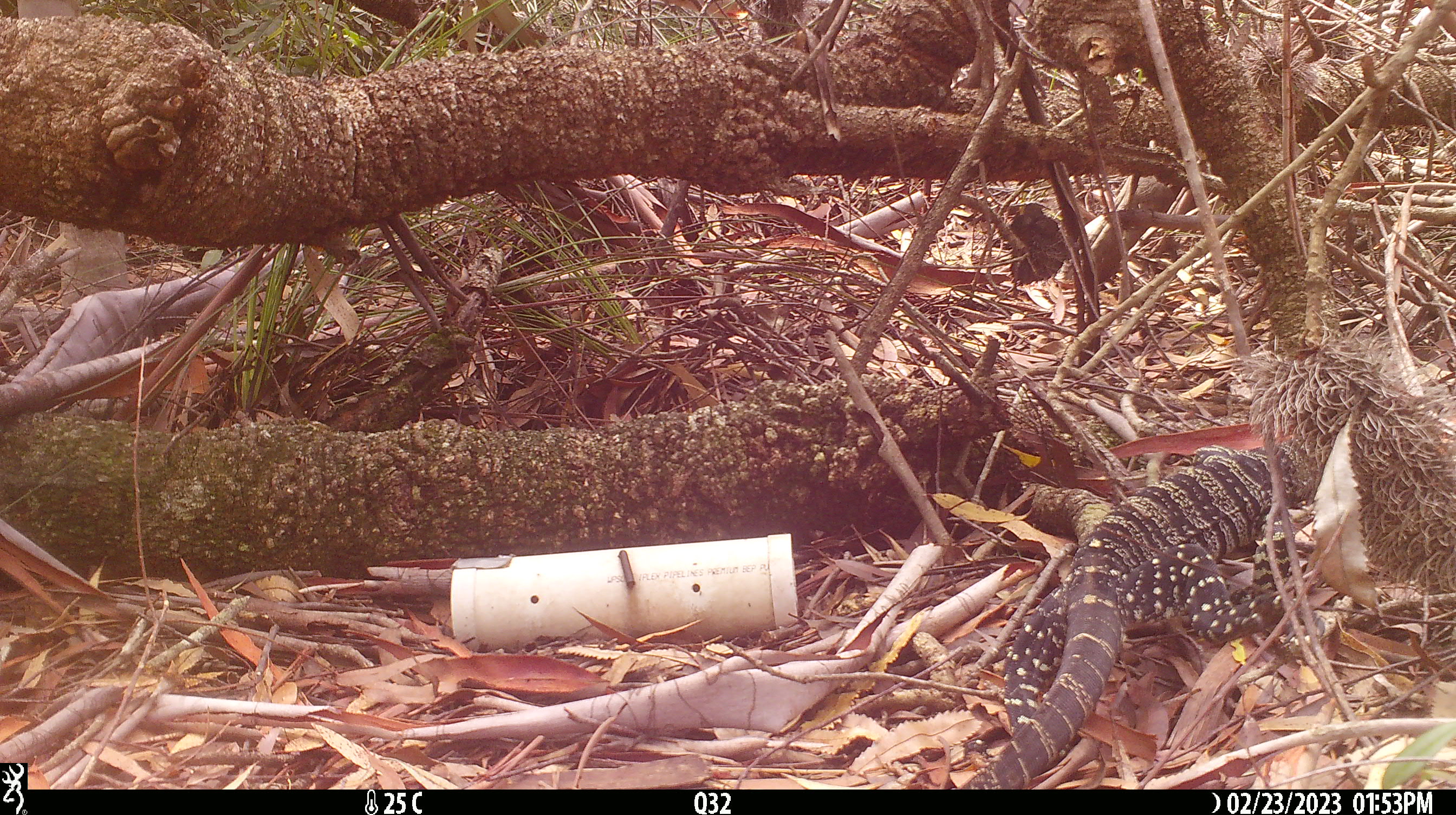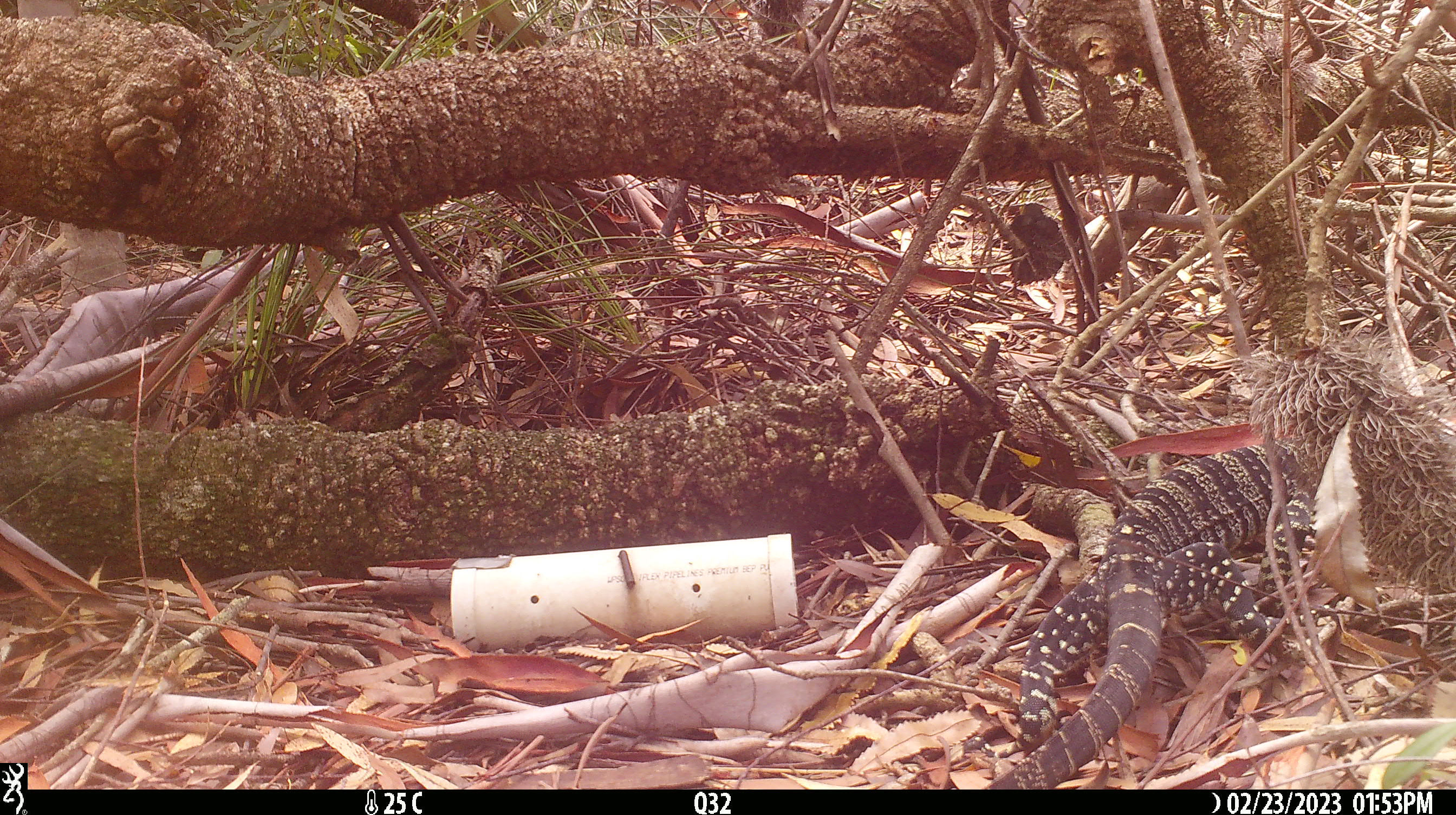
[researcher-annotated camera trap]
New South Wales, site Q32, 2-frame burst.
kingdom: Animalia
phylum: Chordata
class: Reptilia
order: Squamata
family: Varanidae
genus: Varanus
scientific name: Varanus varius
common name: lace monitor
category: goanna